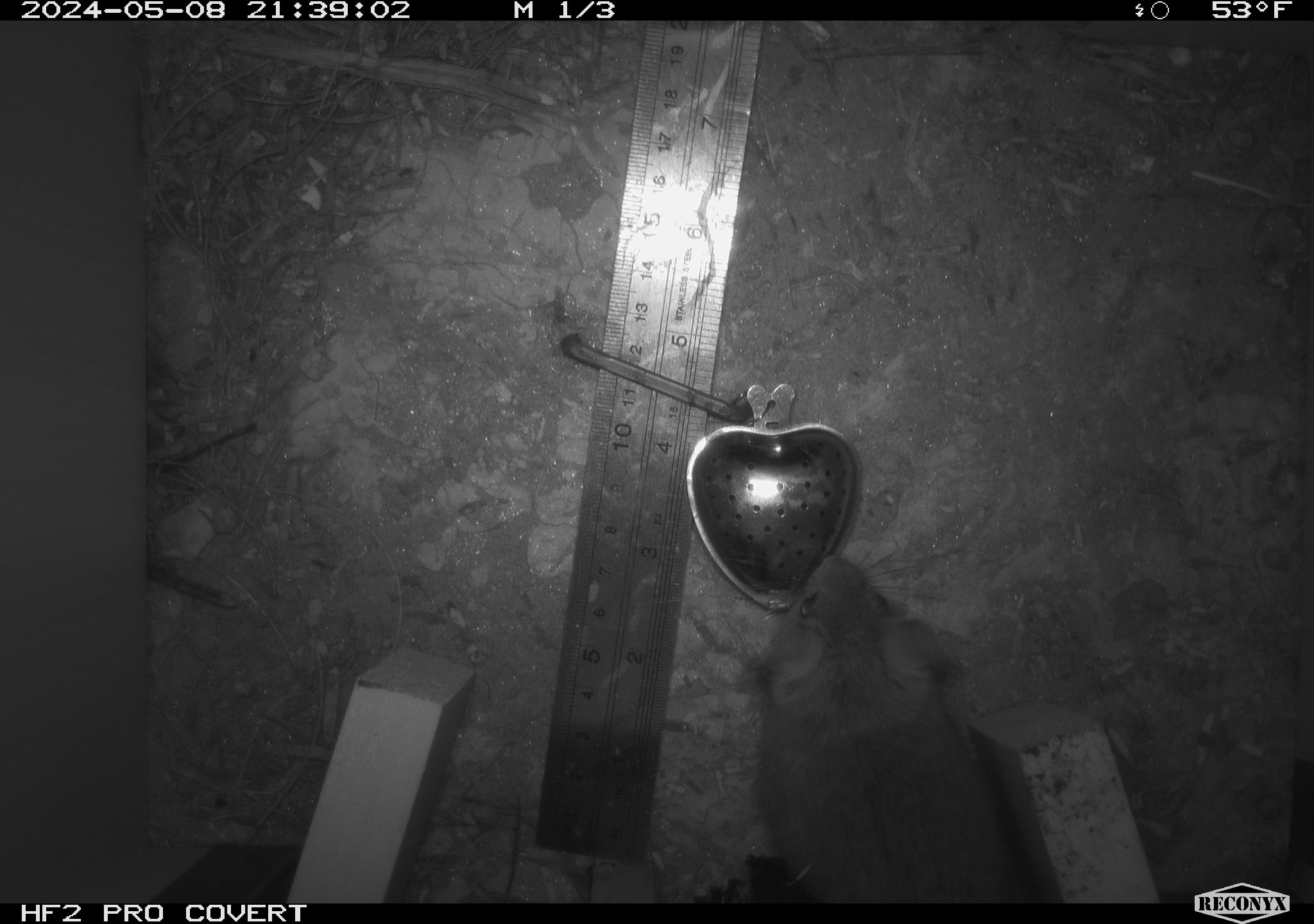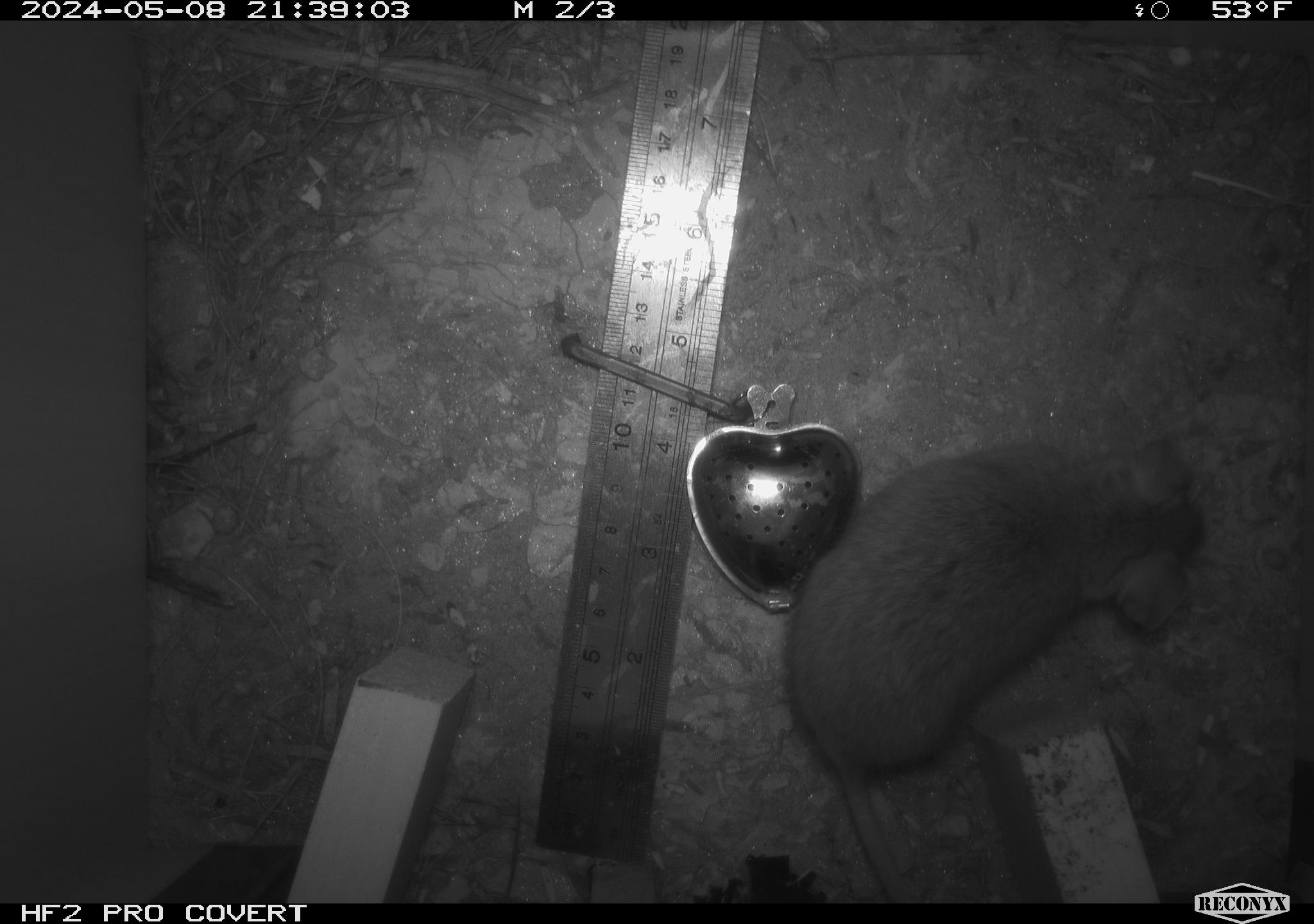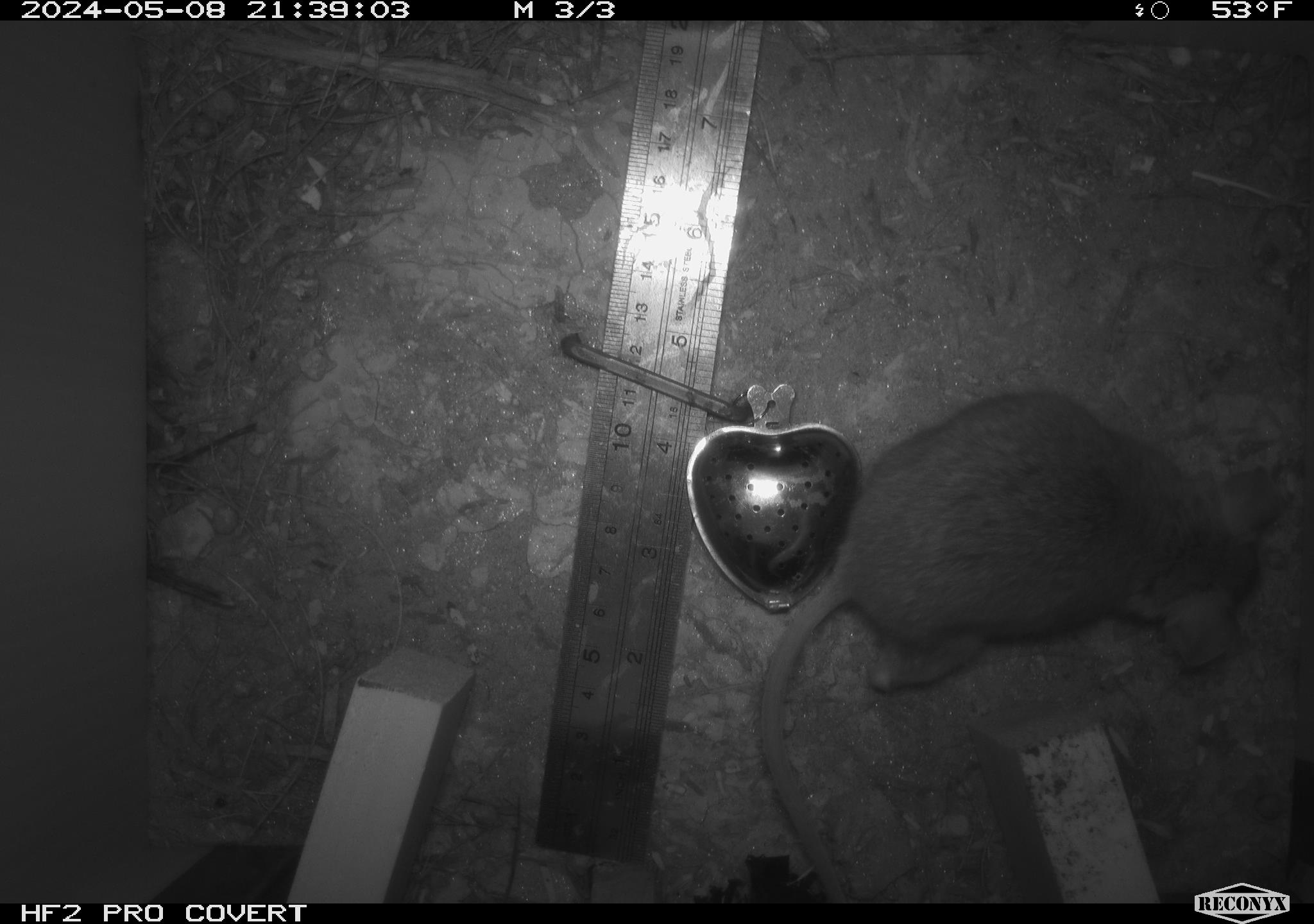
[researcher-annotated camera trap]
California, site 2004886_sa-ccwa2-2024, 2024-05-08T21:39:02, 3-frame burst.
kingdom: Animalia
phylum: Chordata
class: Mammalia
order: Rodentia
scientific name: Rodentia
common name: mouse species